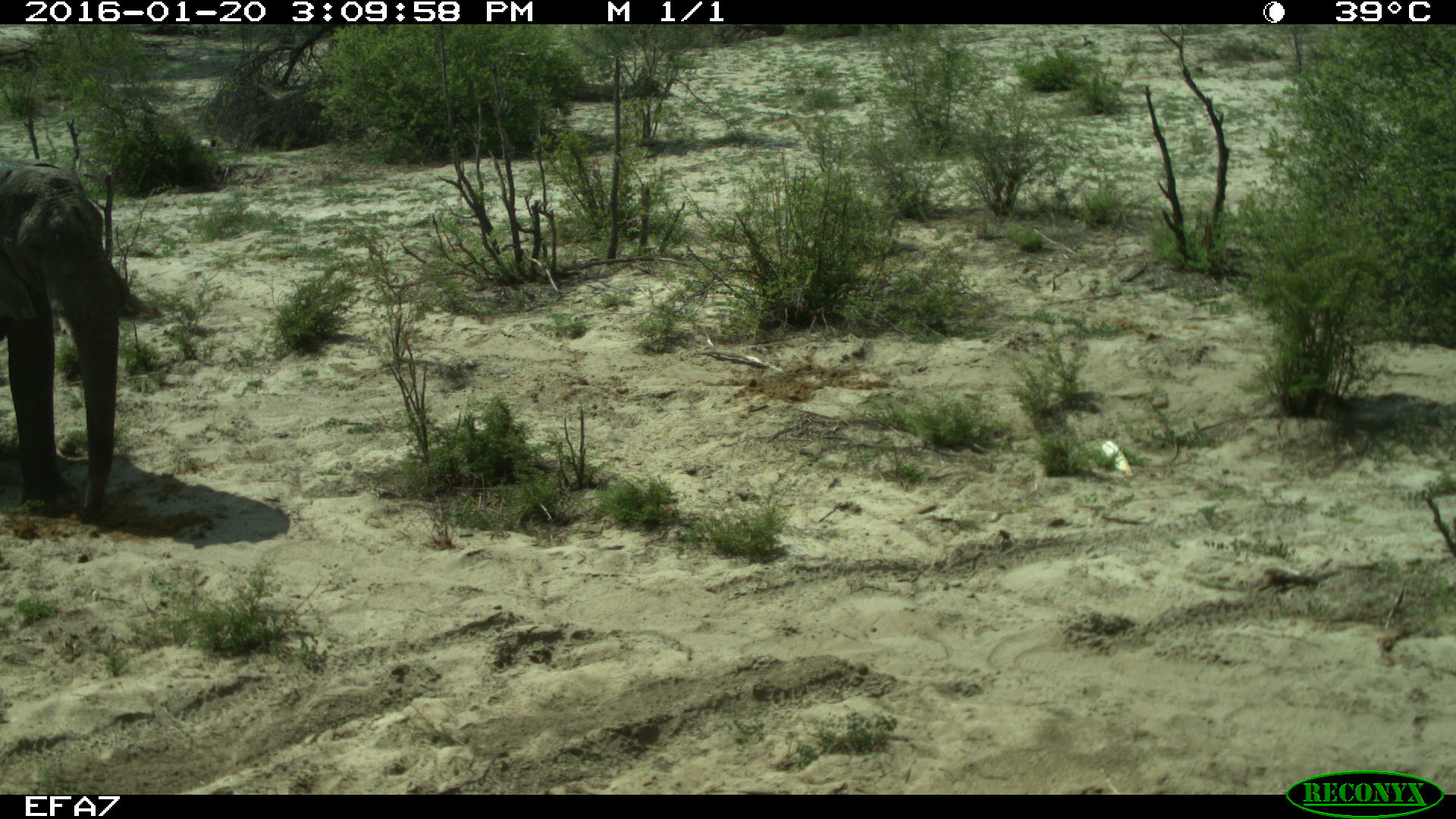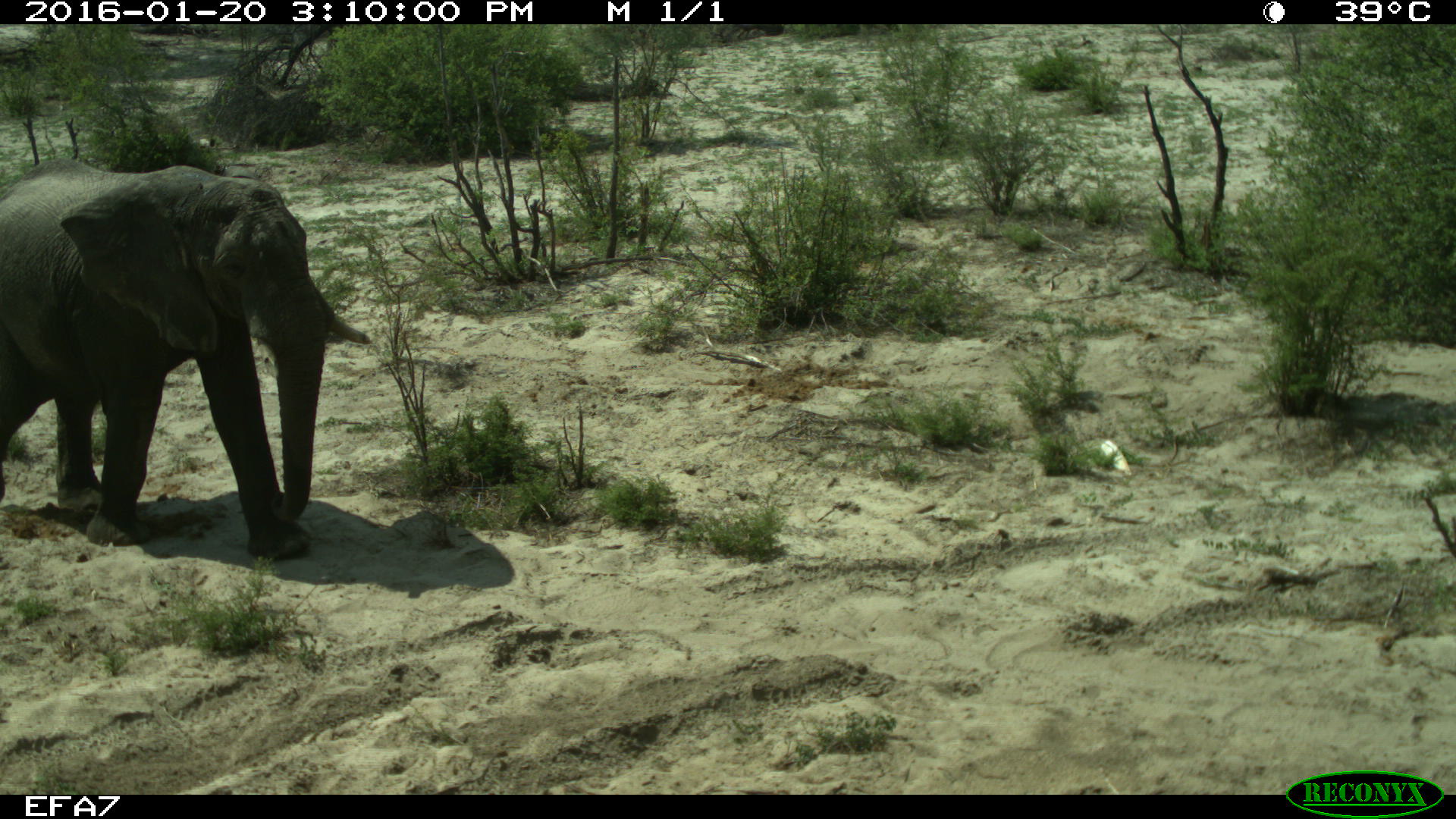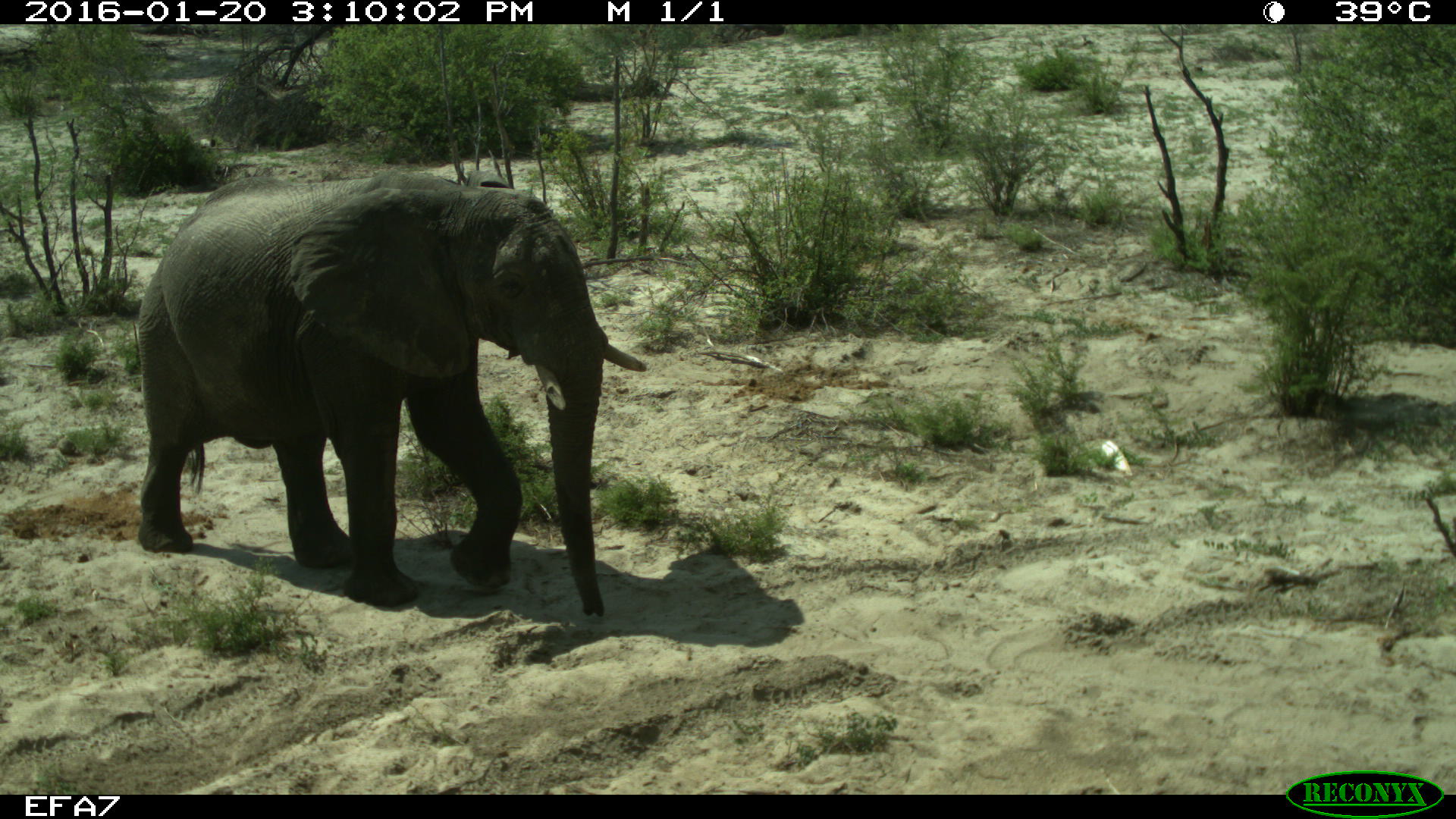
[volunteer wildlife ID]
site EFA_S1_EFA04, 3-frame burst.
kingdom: Animalia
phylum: Chordata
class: Mammalia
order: Proboscidea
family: Elephantidae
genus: Loxodonta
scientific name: Loxodonta africana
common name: african bush elephant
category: elephant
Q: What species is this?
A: Elephant (african bush elephant) (Loxodonta africana).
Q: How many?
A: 1.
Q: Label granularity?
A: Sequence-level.